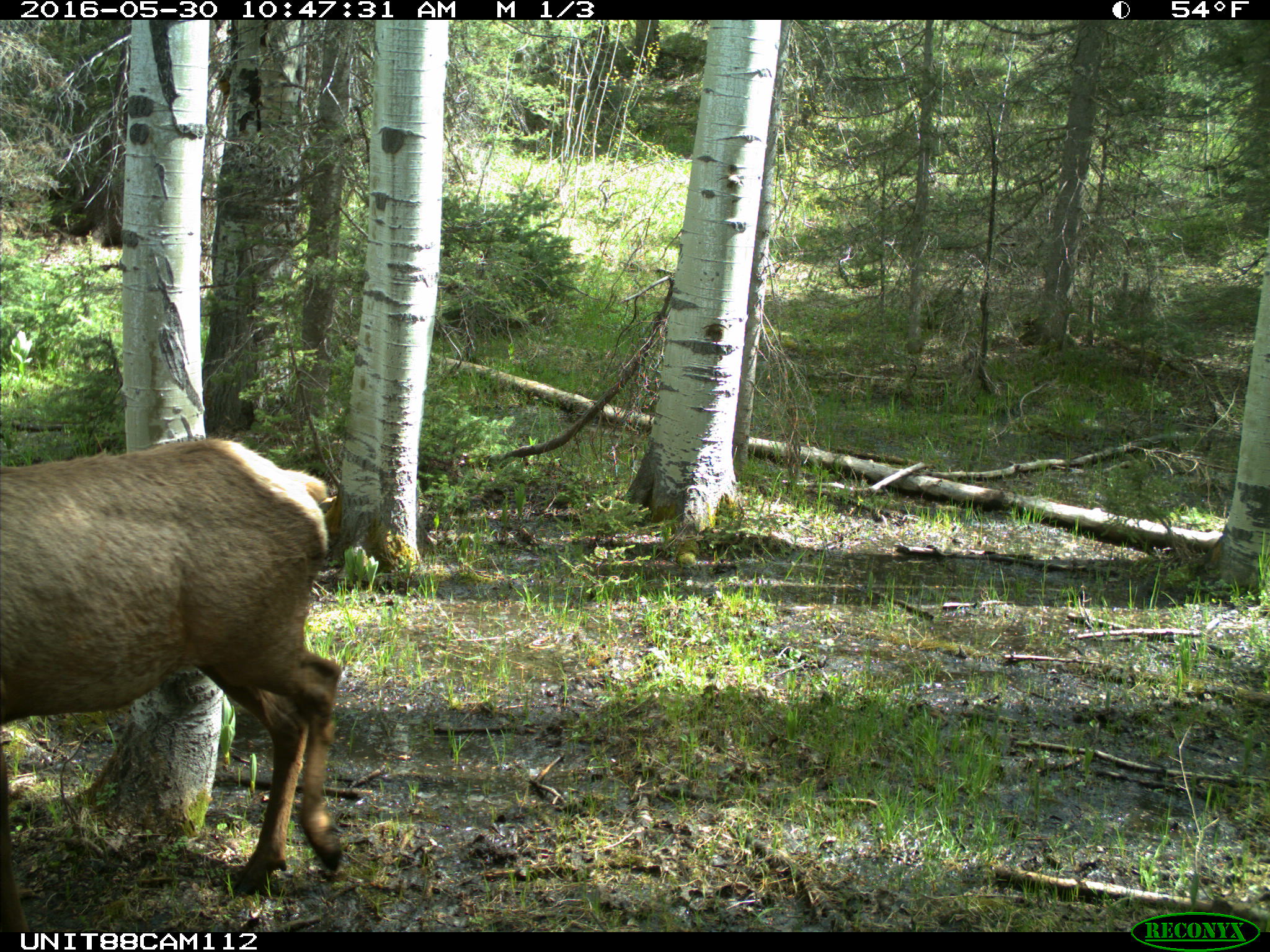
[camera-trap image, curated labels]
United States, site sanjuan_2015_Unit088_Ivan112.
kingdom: Animalia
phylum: Chordata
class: Mammalia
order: Artiodactyla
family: Cervidae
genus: Cervus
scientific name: Cervus elaphus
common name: red deer